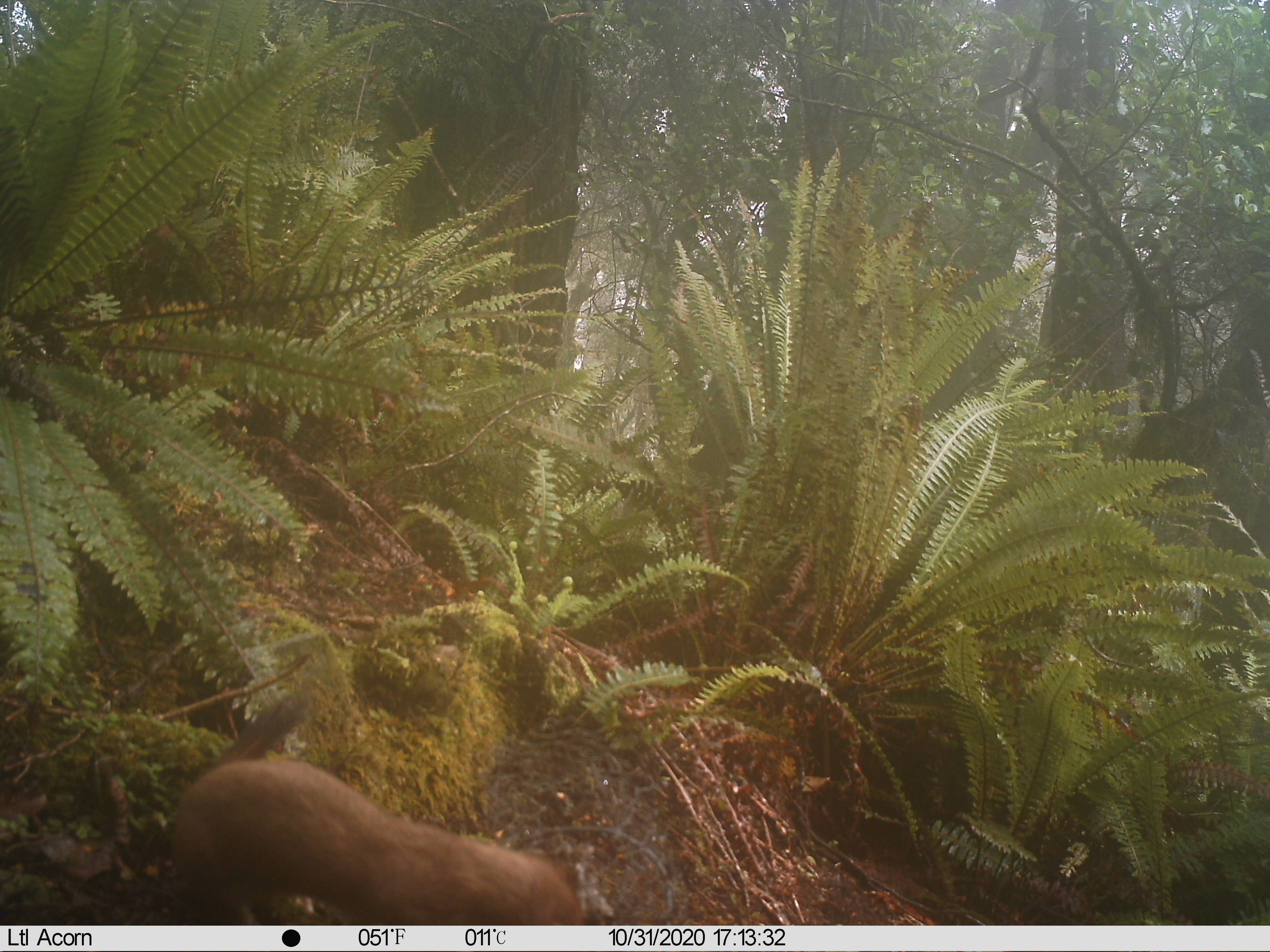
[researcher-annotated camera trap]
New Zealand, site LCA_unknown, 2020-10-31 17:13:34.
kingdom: Animalia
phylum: Chordata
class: Mammalia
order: Carnivora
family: Mustelidae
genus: Mustela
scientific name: Mustela erminea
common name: stoat